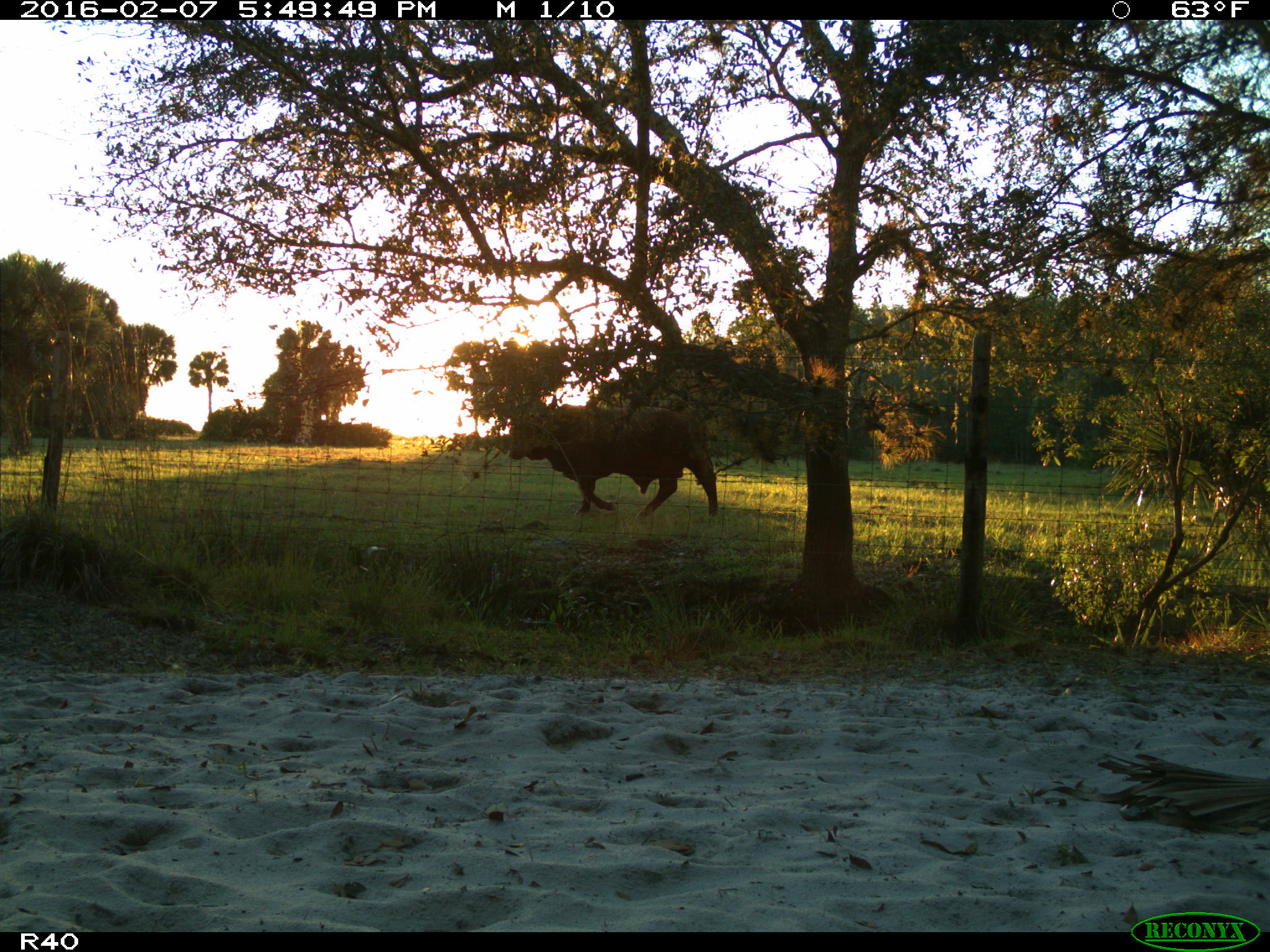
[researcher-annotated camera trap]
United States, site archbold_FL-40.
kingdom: Animalia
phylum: Chordata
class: Mammalia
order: Artiodactyla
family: Bovidae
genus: Bos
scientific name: Bos taurus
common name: domestic cow